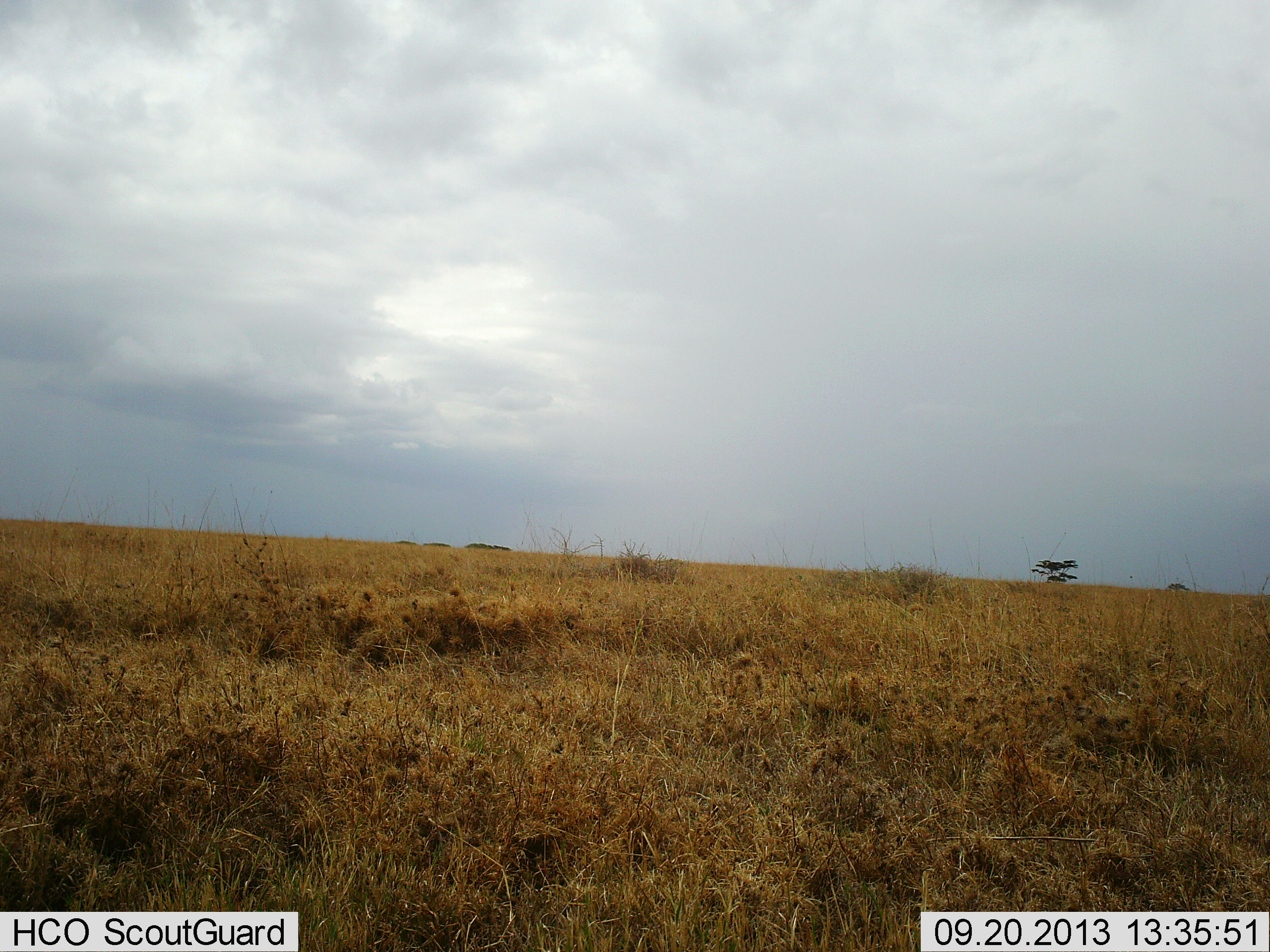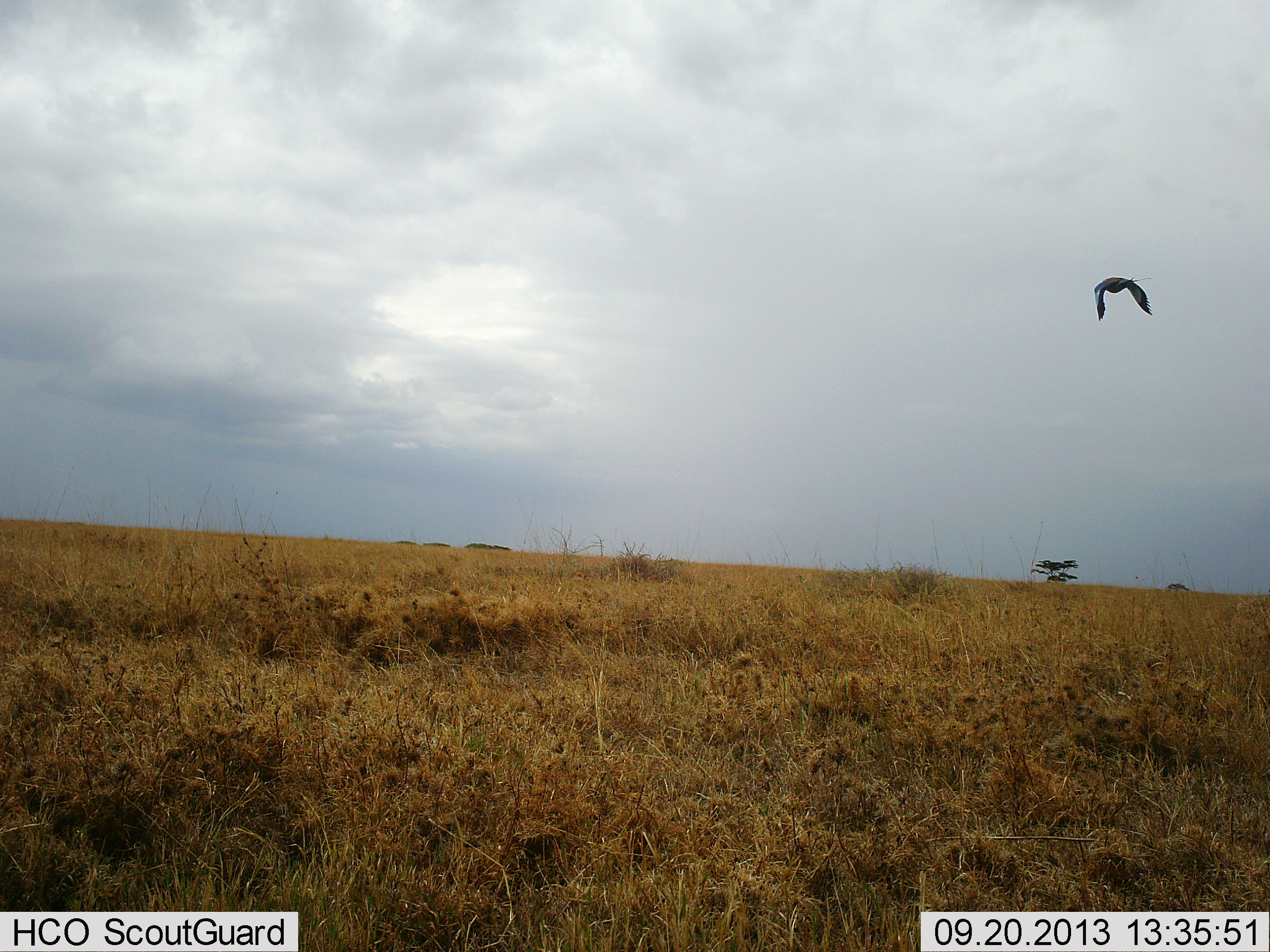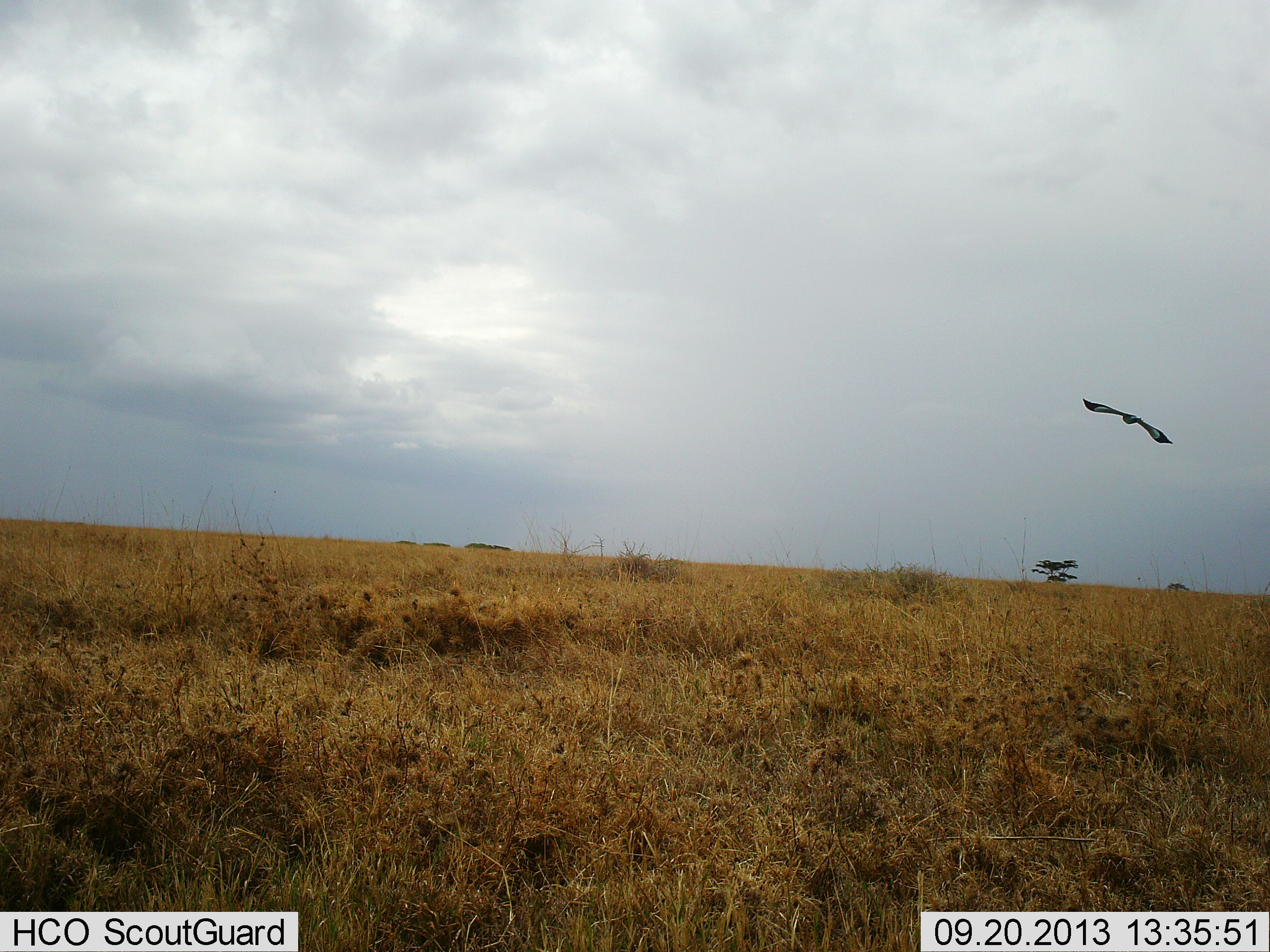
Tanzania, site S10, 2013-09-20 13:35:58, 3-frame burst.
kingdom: Animalia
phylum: Chordata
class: Aves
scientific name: Aves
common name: bird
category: otherbird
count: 1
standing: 0%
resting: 0%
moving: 100%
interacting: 0%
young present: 0%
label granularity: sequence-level